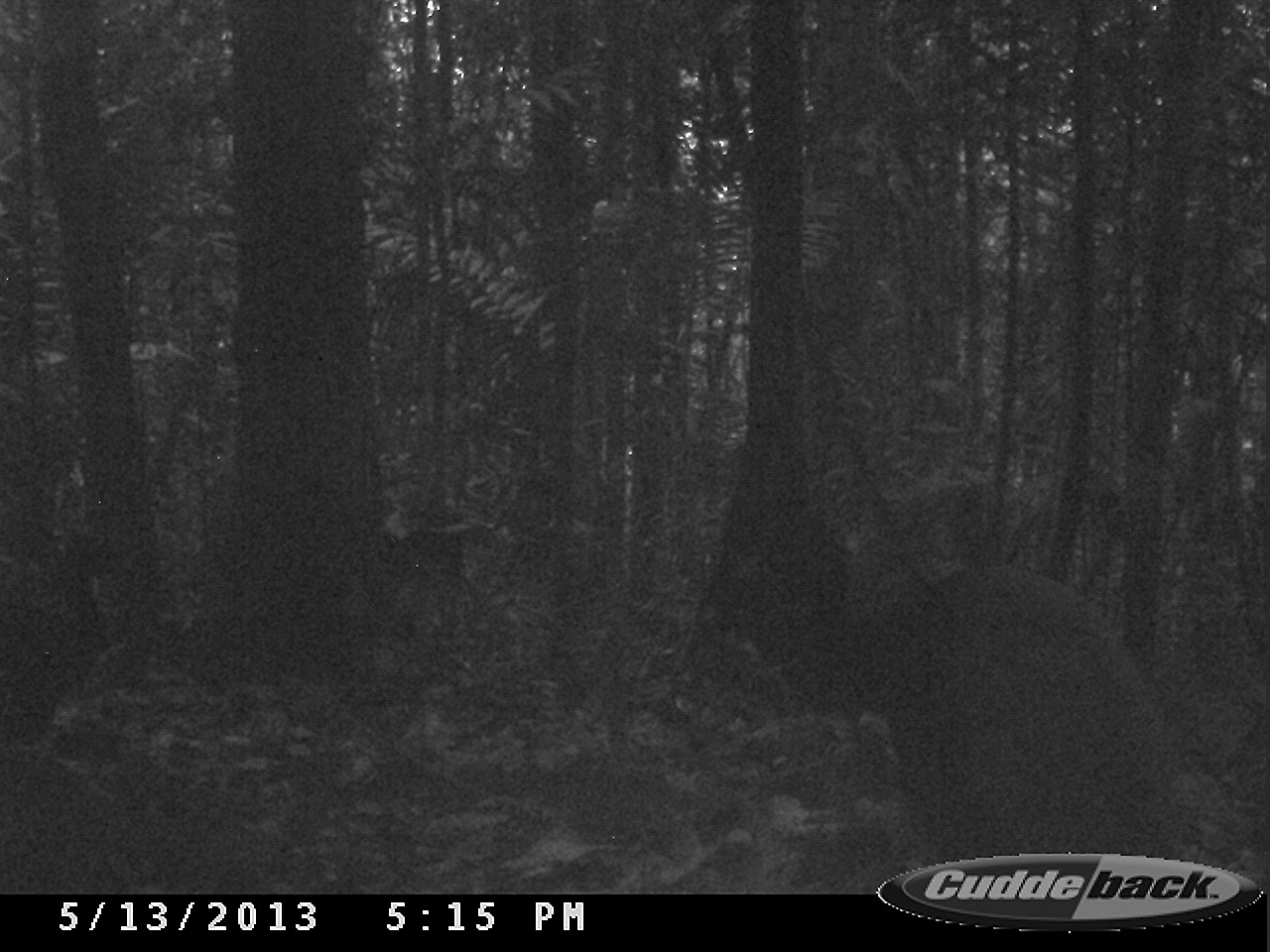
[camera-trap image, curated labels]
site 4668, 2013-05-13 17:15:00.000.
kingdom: Animalia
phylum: Chordata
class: Aves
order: Gruiformes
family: Psophiidae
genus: Psophia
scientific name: Psophia crepitans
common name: gray-winged trumpeter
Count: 2.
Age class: adult.